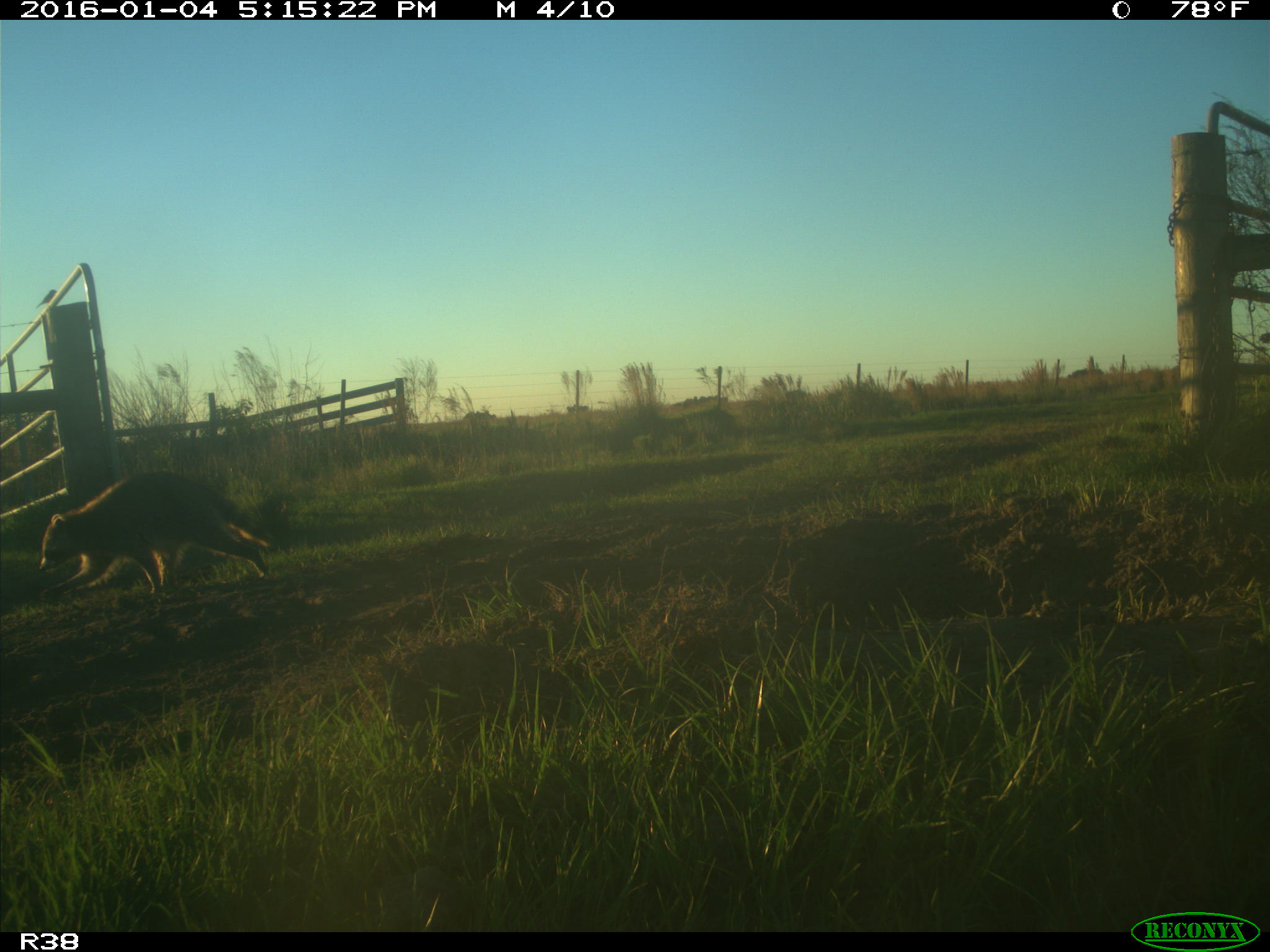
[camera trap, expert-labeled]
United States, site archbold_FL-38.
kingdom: Animalia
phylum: Chordata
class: Mammalia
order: Carnivora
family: Procyonidae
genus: Procyon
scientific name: Procyon lotor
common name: common raccoon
Procyon lotor (common raccoon).